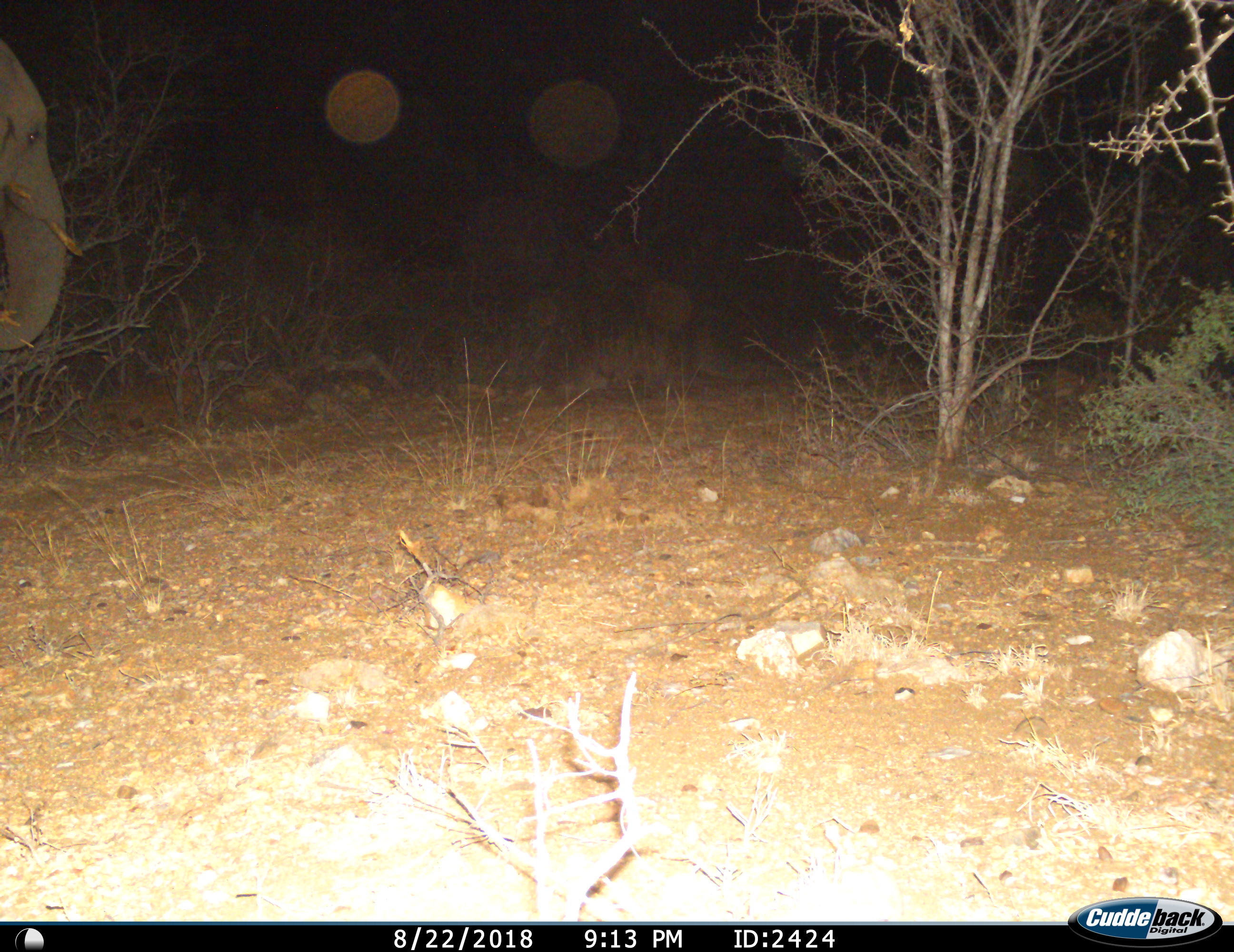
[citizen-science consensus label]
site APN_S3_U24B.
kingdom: Animalia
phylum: Chordata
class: Mammalia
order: Proboscidea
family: Elephantidae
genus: Loxodonta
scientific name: Loxodonta africana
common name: african bush elephant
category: elephant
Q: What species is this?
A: Elephant (african bush elephant) (Loxodonta africana).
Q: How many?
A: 1.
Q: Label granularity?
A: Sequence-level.